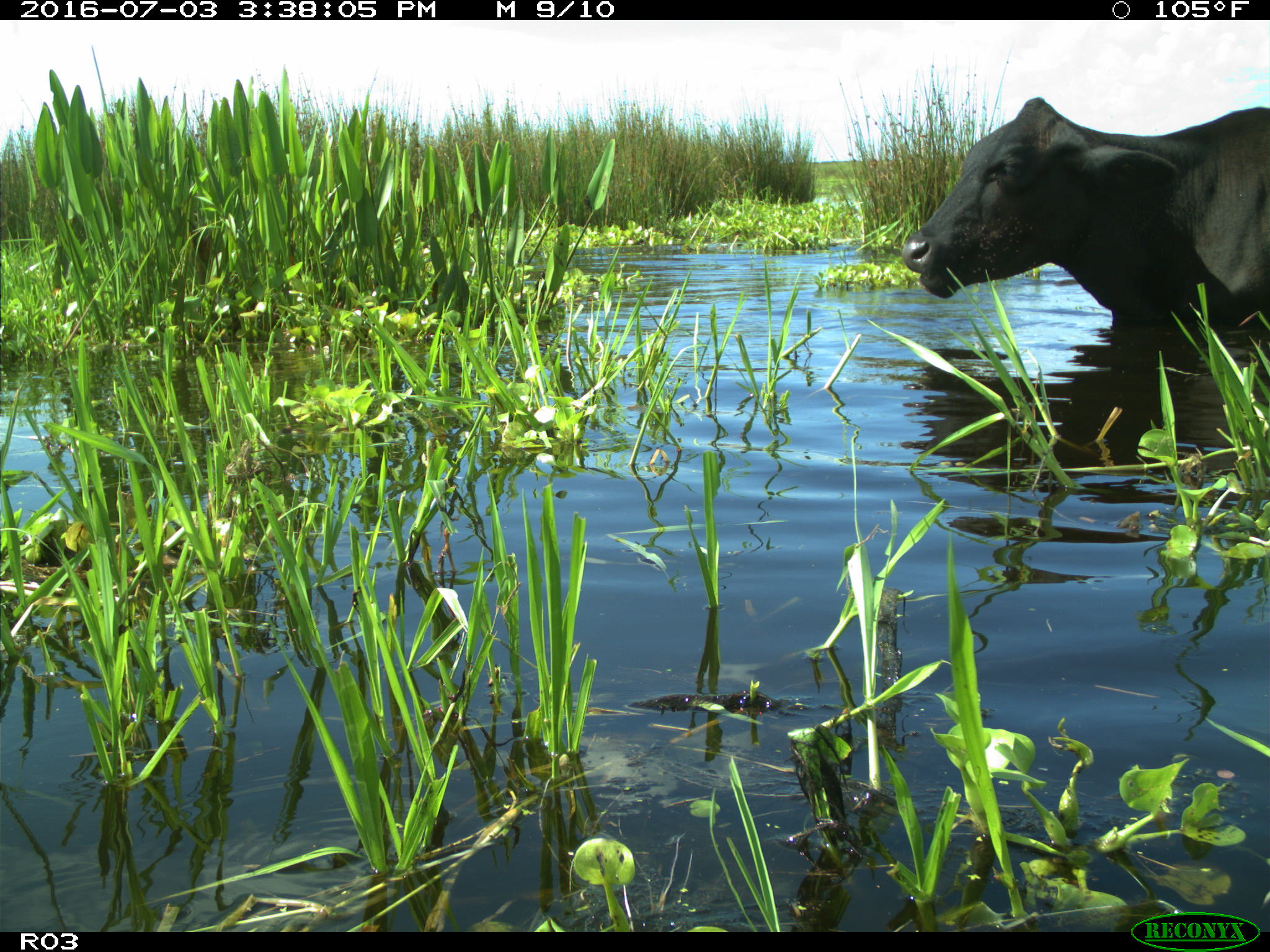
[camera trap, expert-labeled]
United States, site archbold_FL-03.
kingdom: Animalia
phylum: Chordata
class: Mammalia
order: Artiodactyla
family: Bovidae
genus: Bos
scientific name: Bos taurus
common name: domestic cow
Bos taurus (domestic cow).